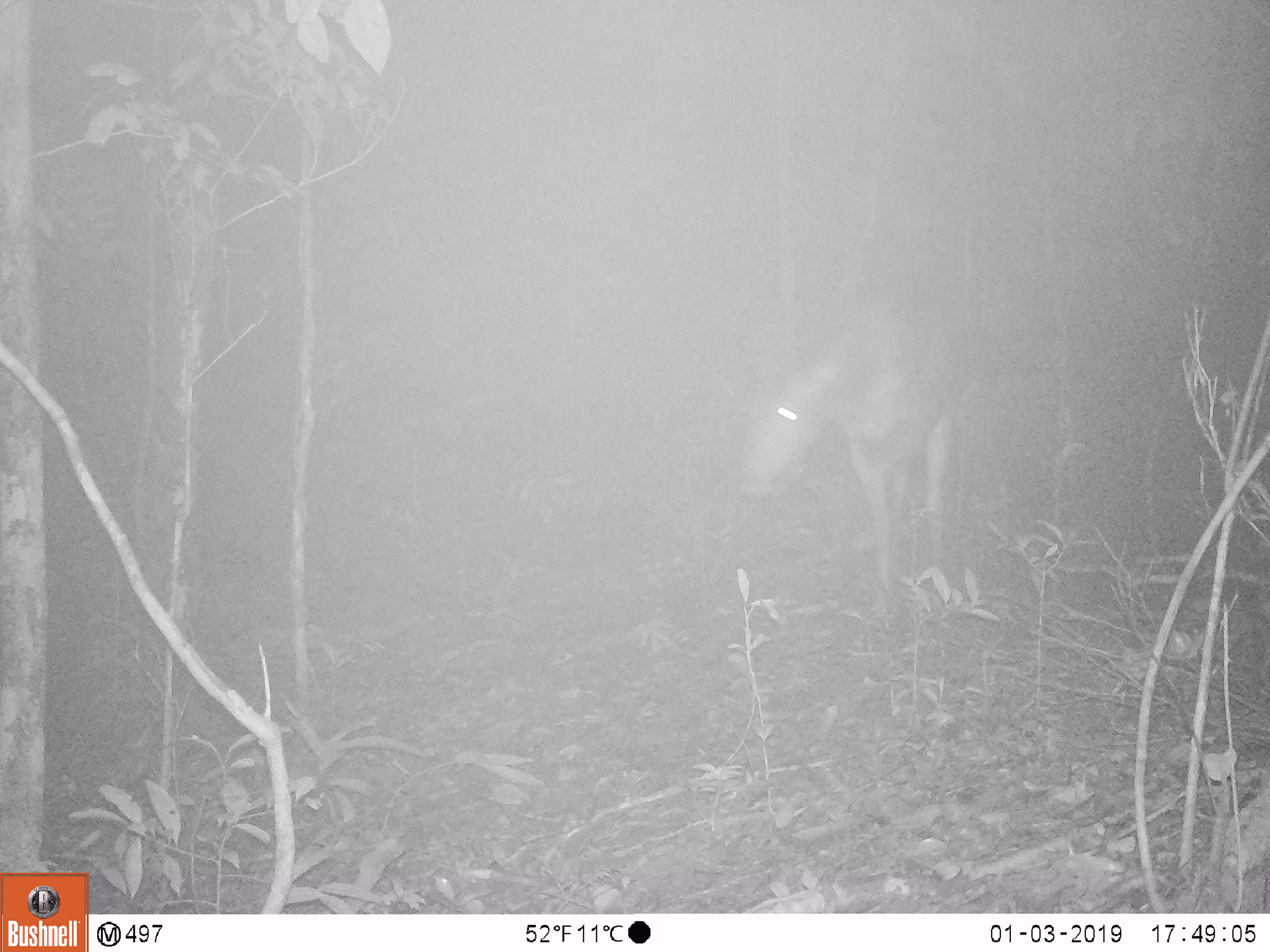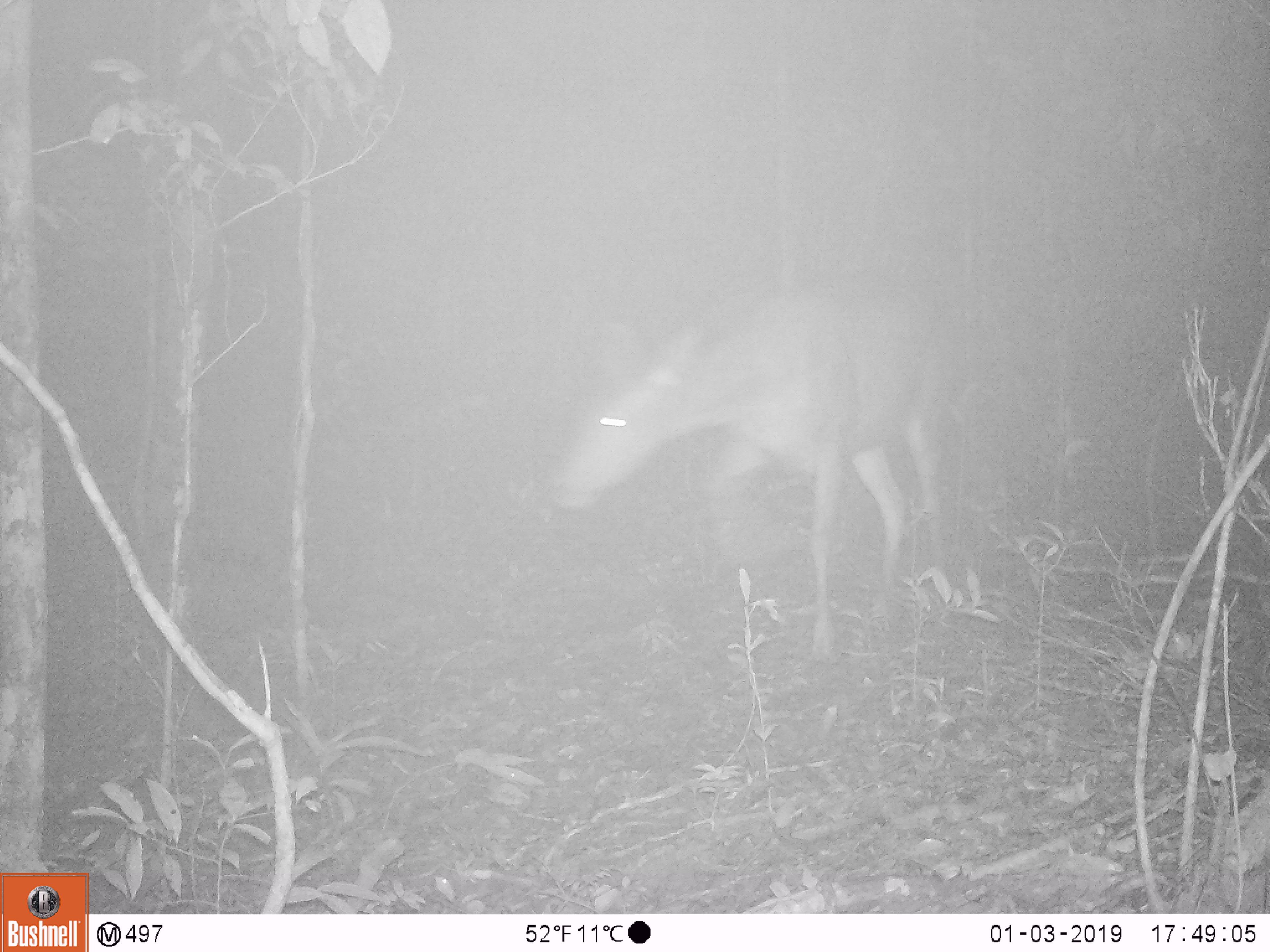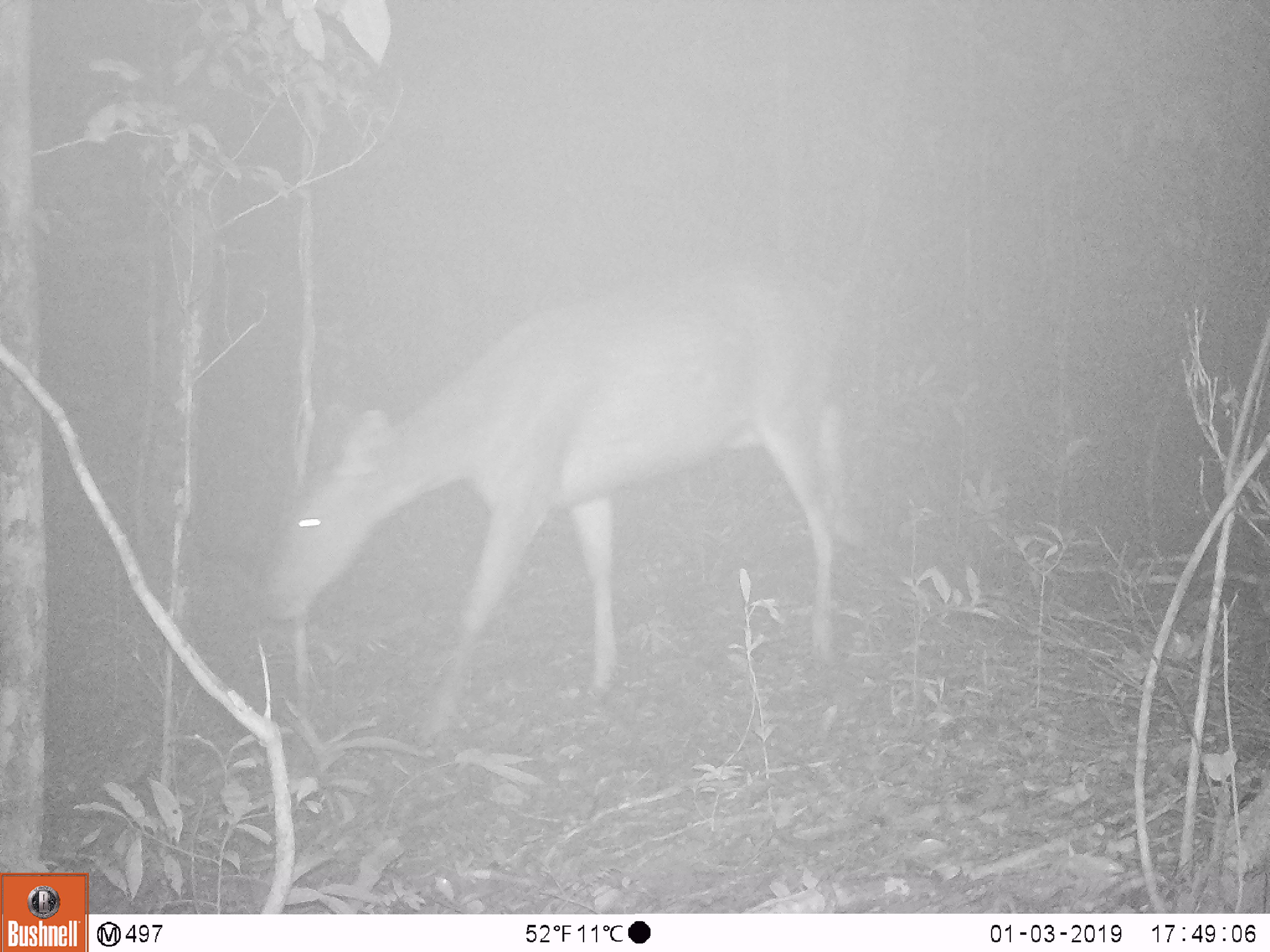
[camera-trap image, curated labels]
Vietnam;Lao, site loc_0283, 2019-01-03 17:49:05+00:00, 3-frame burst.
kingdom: Animalia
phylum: Chordata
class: Mammalia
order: Artiodactyla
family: Cervidae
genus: Rusa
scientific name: Rusa unicolor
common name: sambar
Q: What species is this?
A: Sambar (Rusa unicolor).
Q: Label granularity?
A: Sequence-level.